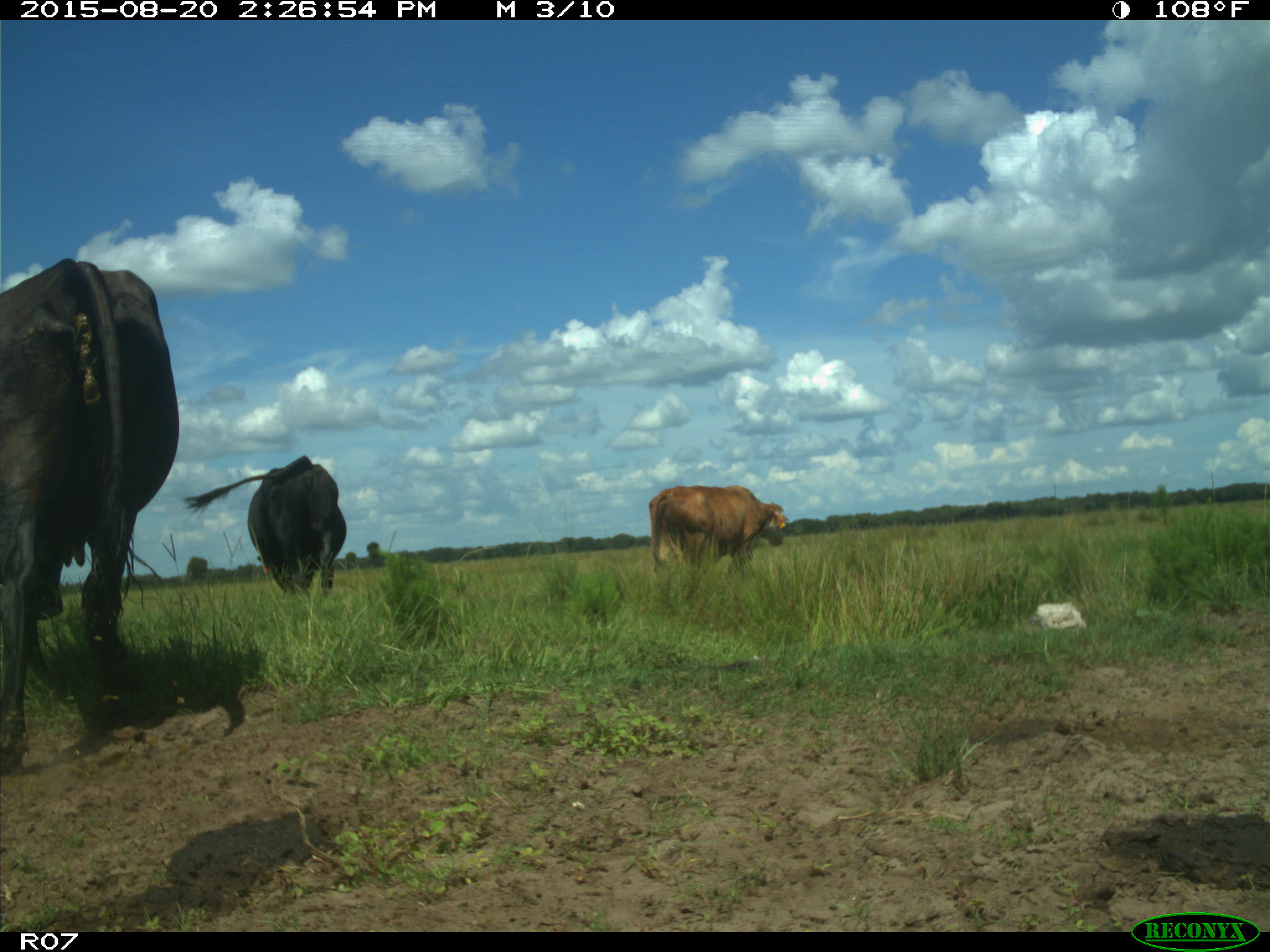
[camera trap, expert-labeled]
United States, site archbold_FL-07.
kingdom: Animalia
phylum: Chordata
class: Mammalia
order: Artiodactyla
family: Bovidae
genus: Bos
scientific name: Bos taurus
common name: domestic cow